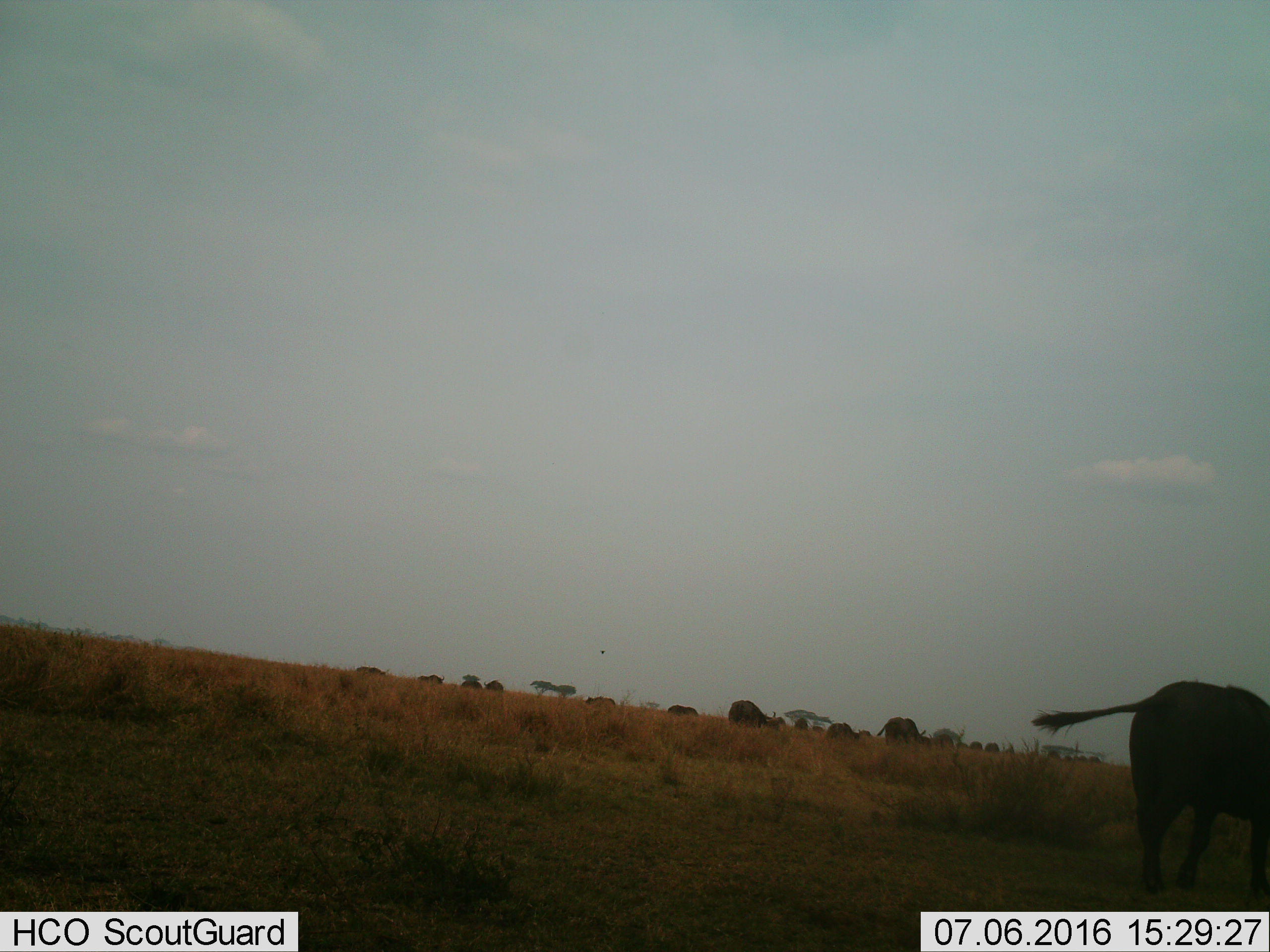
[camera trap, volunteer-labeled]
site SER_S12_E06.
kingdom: Animalia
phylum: Chordata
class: Mammalia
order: Artiodactyla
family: Bovidae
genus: Syncerus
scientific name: Syncerus caffer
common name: african buffalo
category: buffalo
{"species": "buffalo (african buffalo) (Syncerus caffer)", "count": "11-50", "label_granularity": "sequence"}